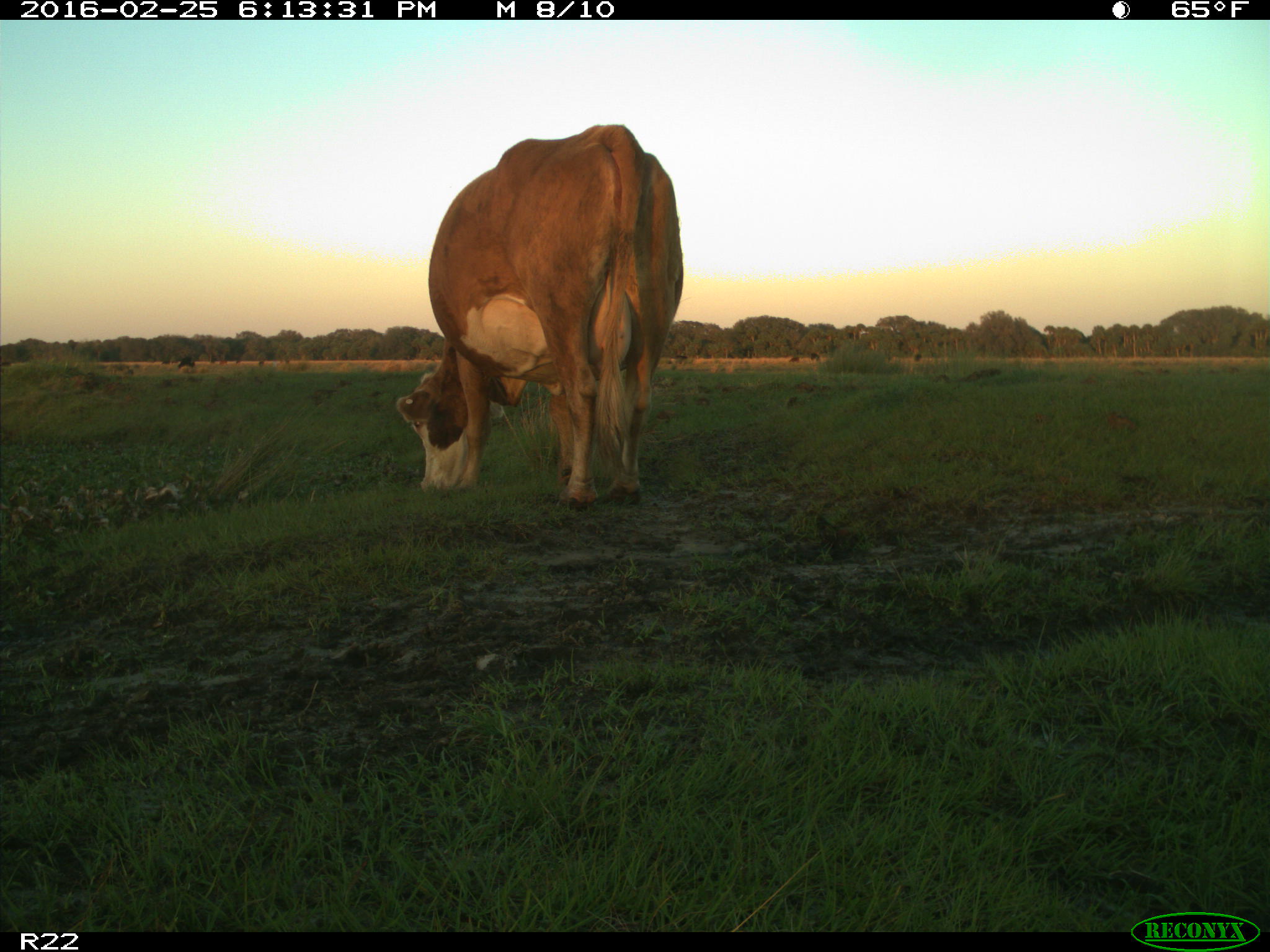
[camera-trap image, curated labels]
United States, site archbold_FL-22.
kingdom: Animalia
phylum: Chordata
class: Mammalia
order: Artiodactyla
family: Bovidae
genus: Bos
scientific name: Bos taurus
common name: domestic cow